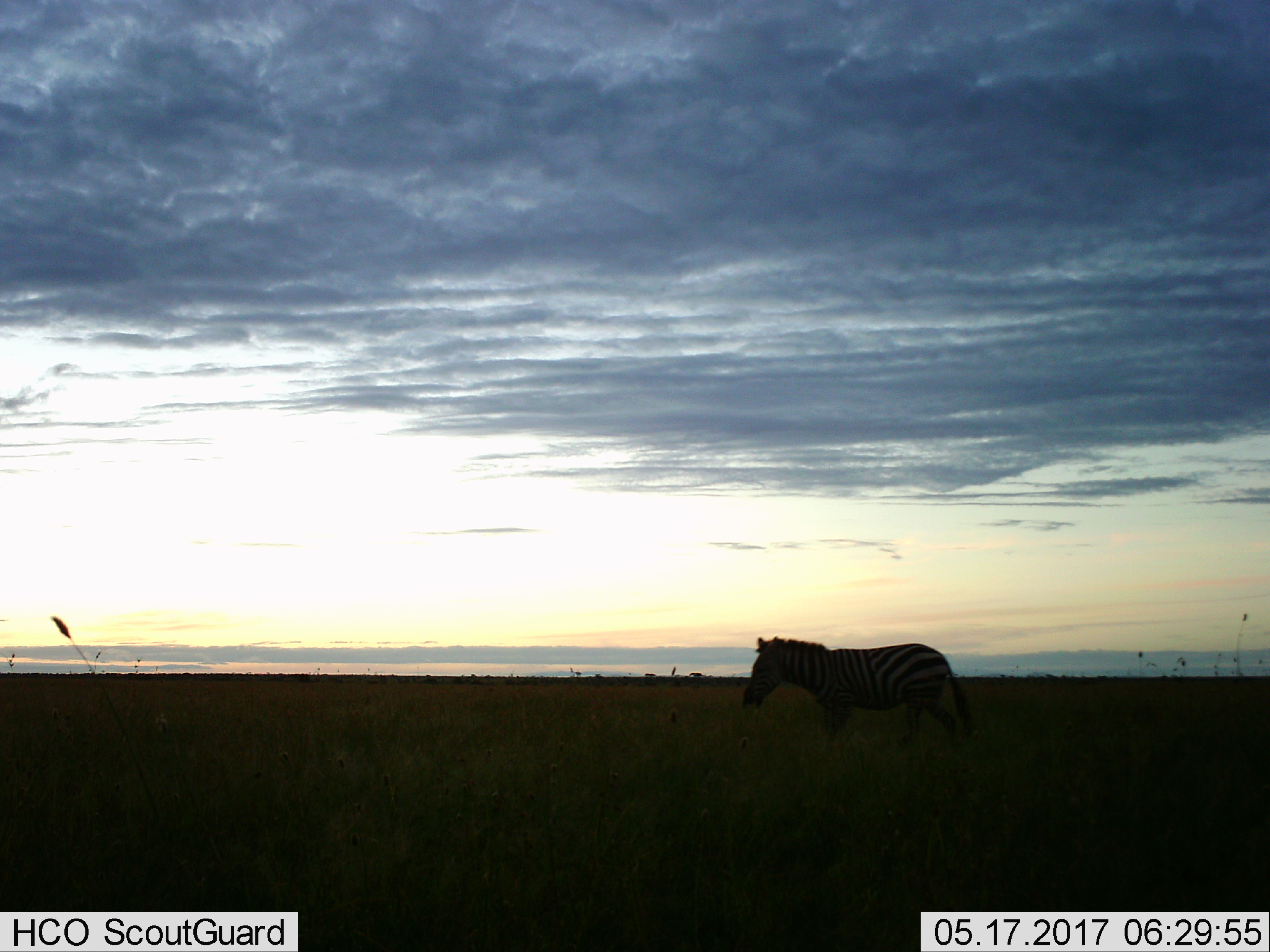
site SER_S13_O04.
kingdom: Animalia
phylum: Chordata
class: Mammalia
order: Perissodactyla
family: Equidae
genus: Equus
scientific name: Equus quagga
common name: plains zebra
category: zebraplains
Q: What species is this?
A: Zebraplains (plains zebra) (Equus quagga).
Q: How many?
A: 1.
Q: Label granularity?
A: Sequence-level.